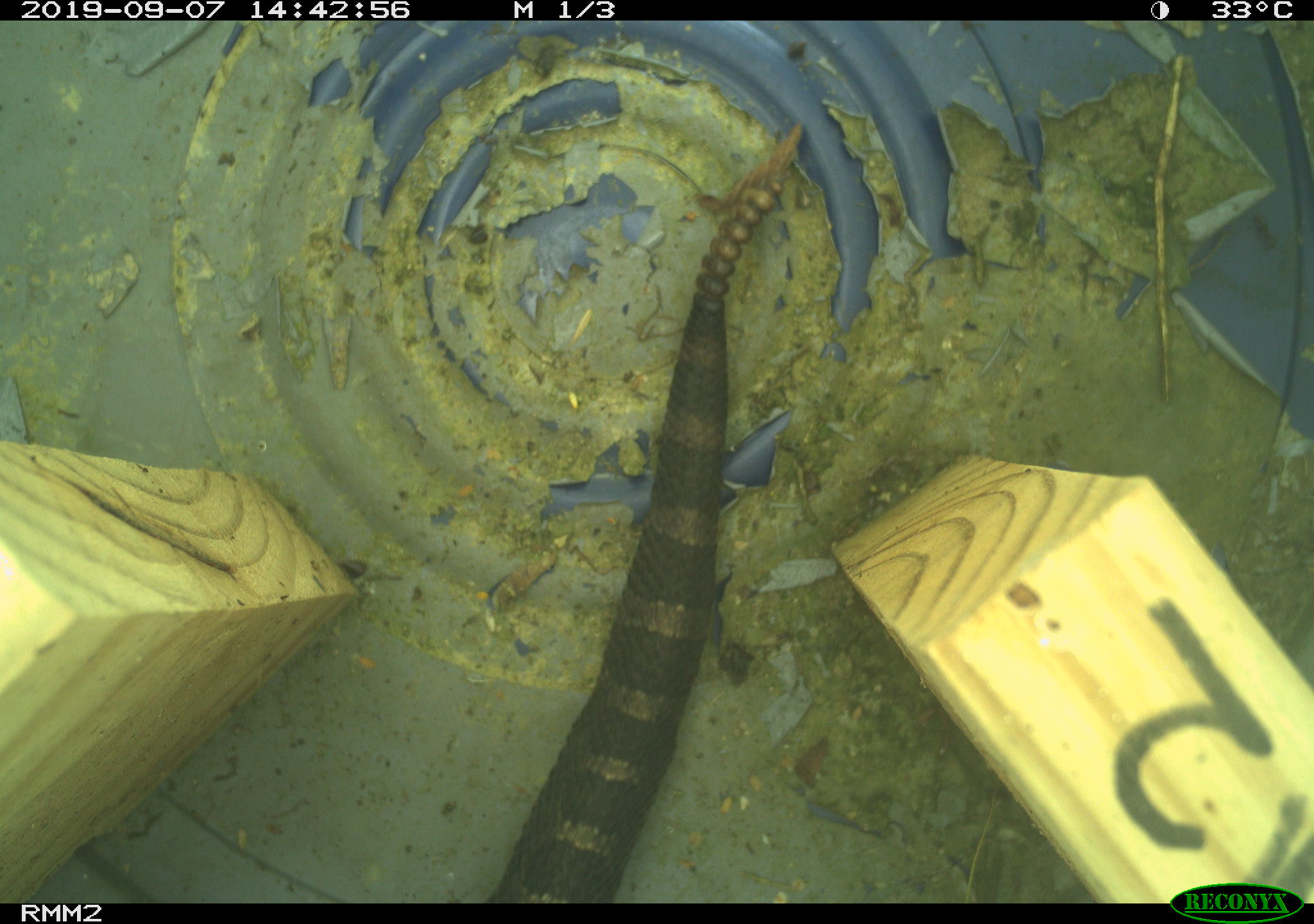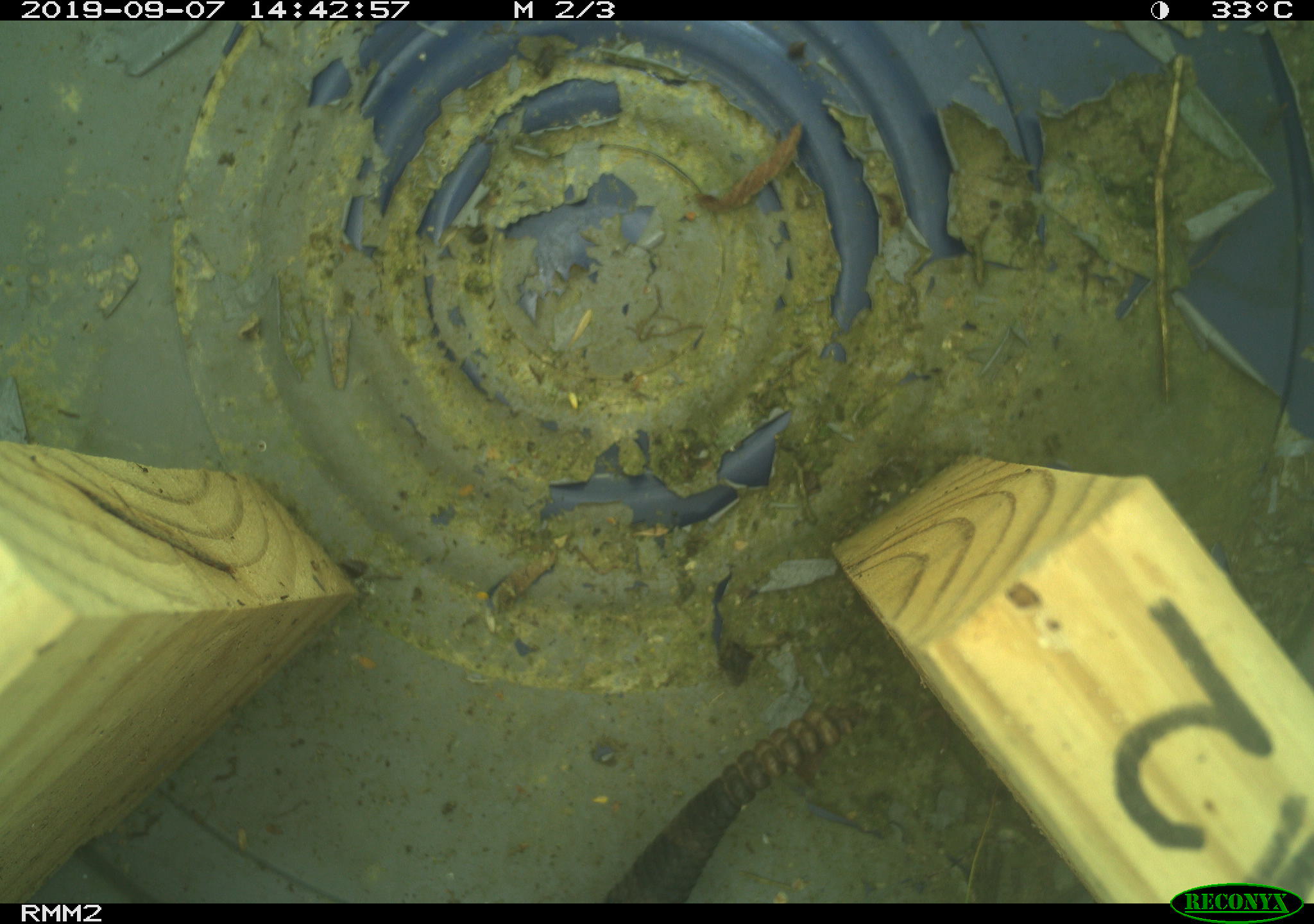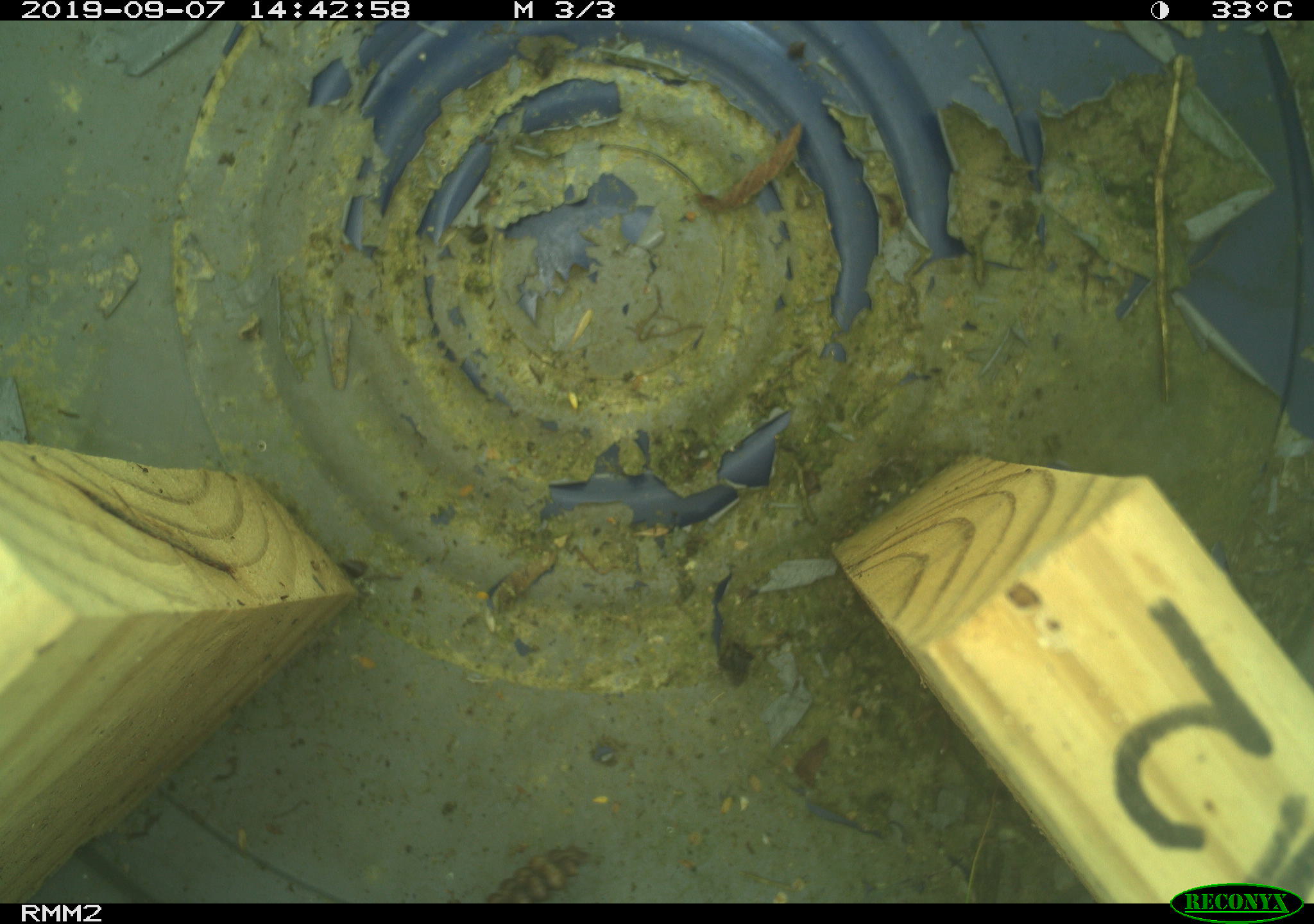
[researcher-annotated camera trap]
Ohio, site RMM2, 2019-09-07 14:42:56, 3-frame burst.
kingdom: Animalia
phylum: Chordata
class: Reptilia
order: Squamata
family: Viperidae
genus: Sistrurus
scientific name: Sistrurus catenatus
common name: eastern massasauga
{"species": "eastern massasauga (Sistrurus catenatus)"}